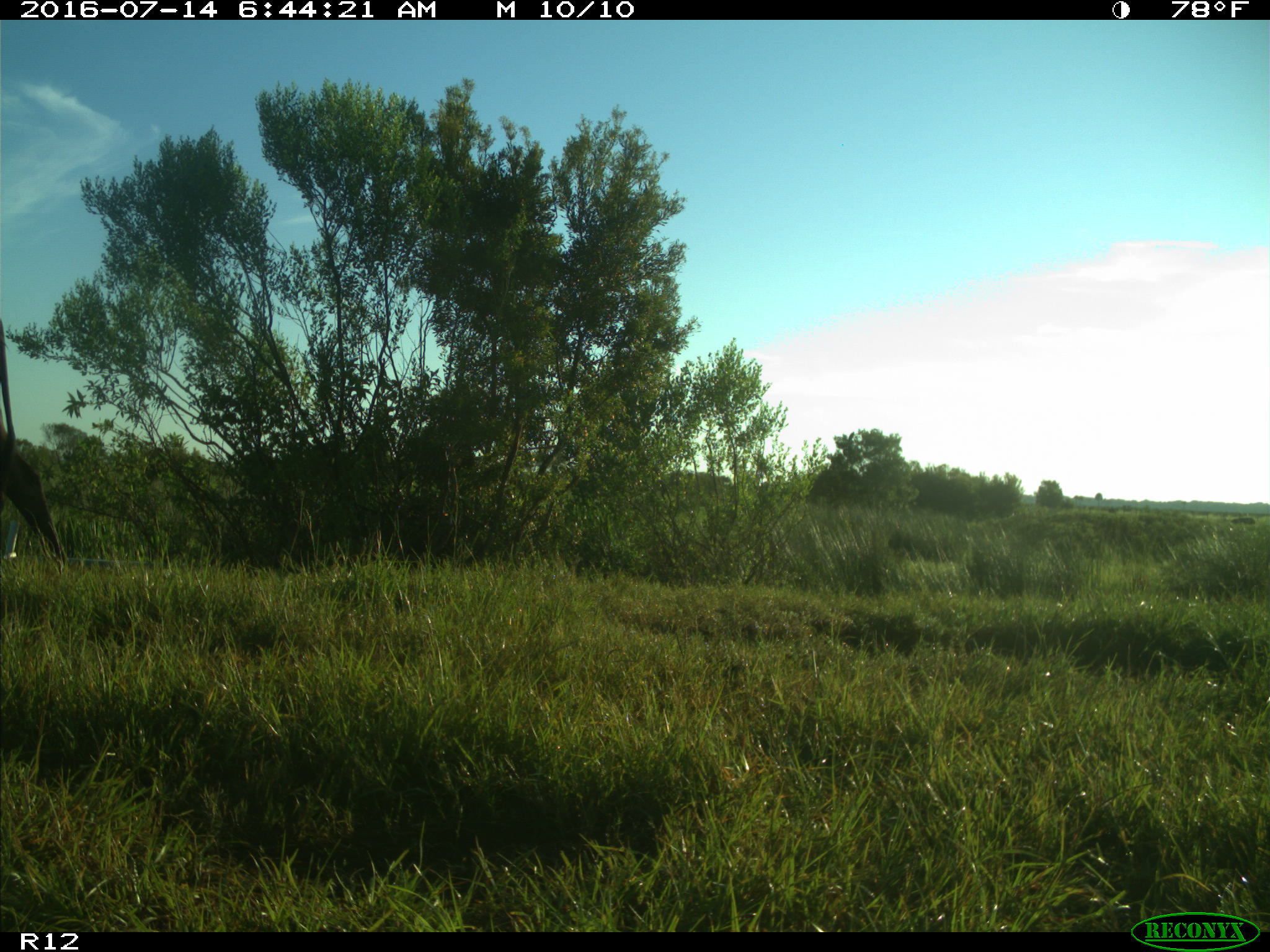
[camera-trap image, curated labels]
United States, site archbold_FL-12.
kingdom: Animalia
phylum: Chordata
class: Mammalia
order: Artiodactyla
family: Bovidae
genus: Bos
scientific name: Bos taurus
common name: domestic cow